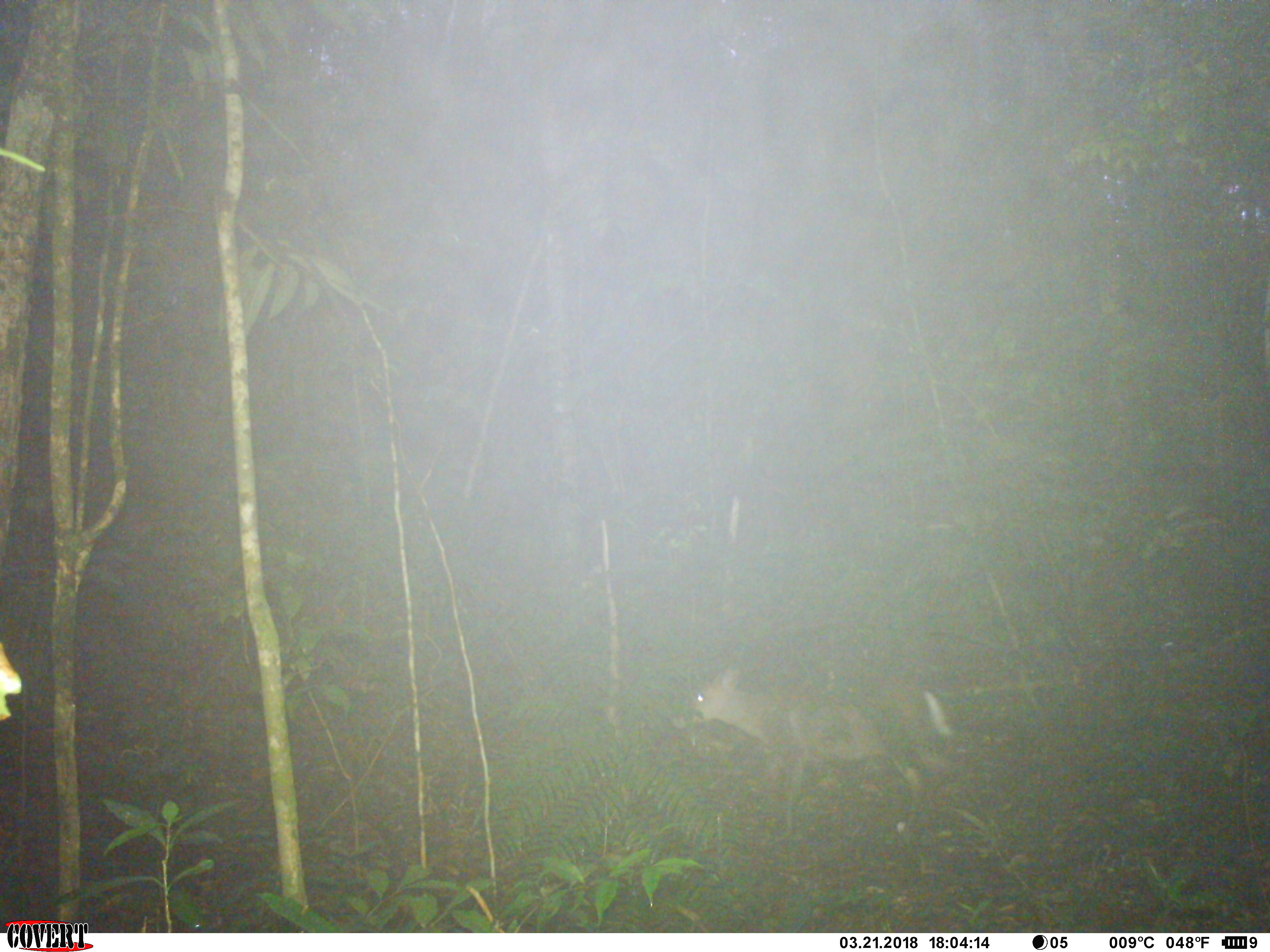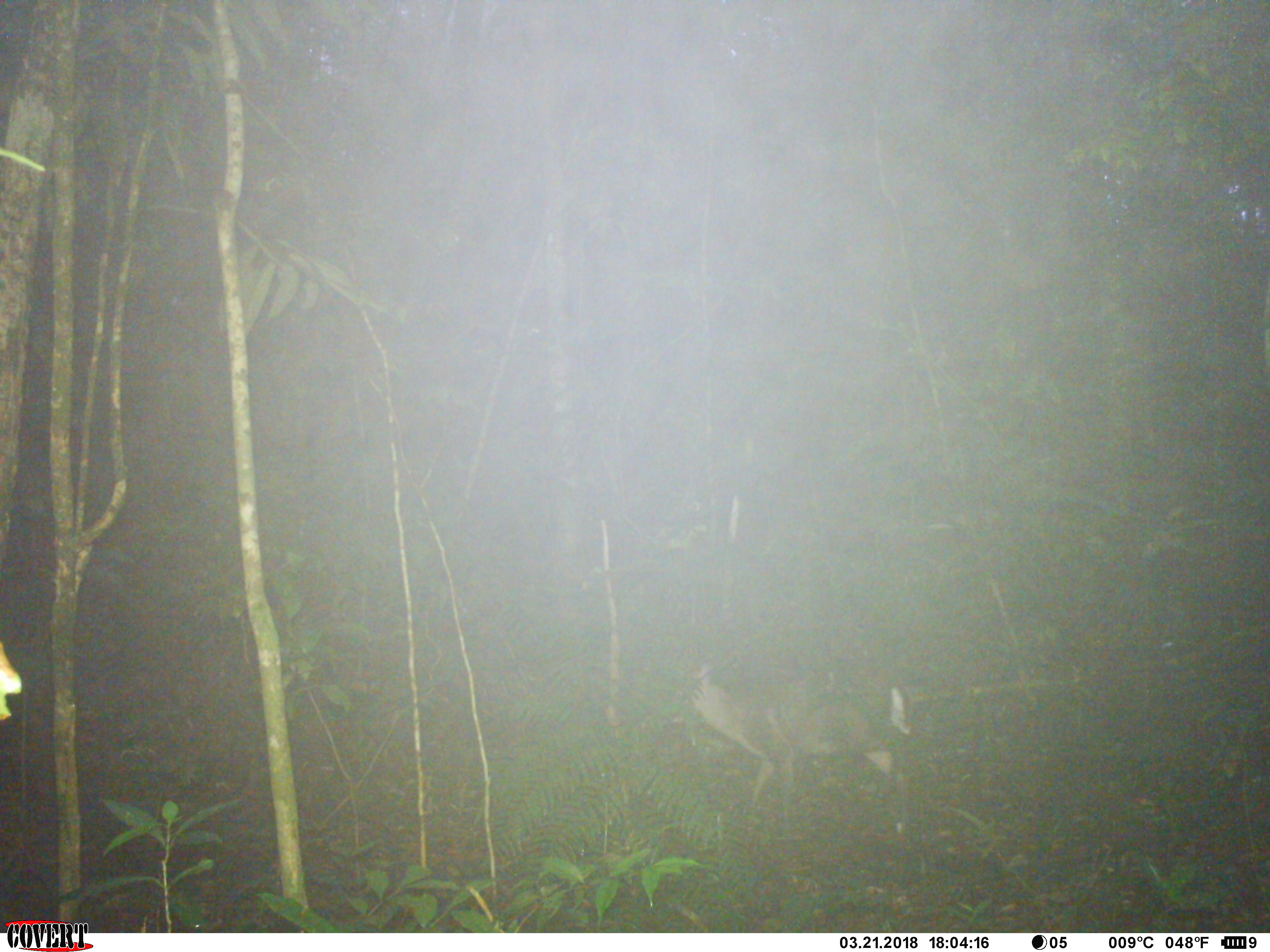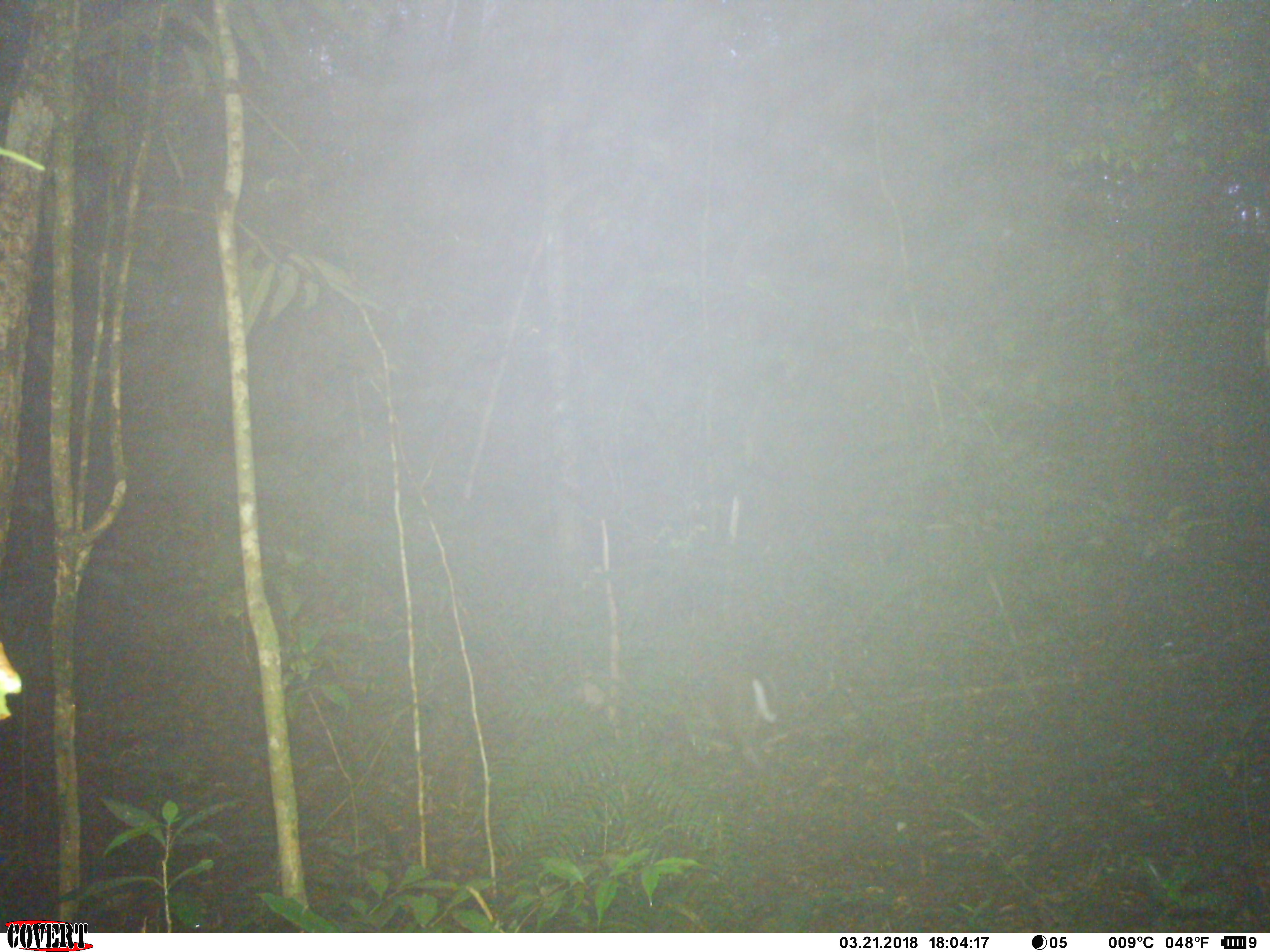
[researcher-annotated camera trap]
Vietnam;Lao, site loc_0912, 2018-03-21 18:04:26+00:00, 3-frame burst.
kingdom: Animalia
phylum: Chordata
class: Mammalia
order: Artiodactyla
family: Cervidae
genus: Muntiacus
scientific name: Muntiacus rooseveltorum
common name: roosevelt's muntjac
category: roosevelts muntjac group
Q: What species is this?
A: Roosevelts muntjac group (roosevelt's muntjac) (Muntiacus rooseveltorum).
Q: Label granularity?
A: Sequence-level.